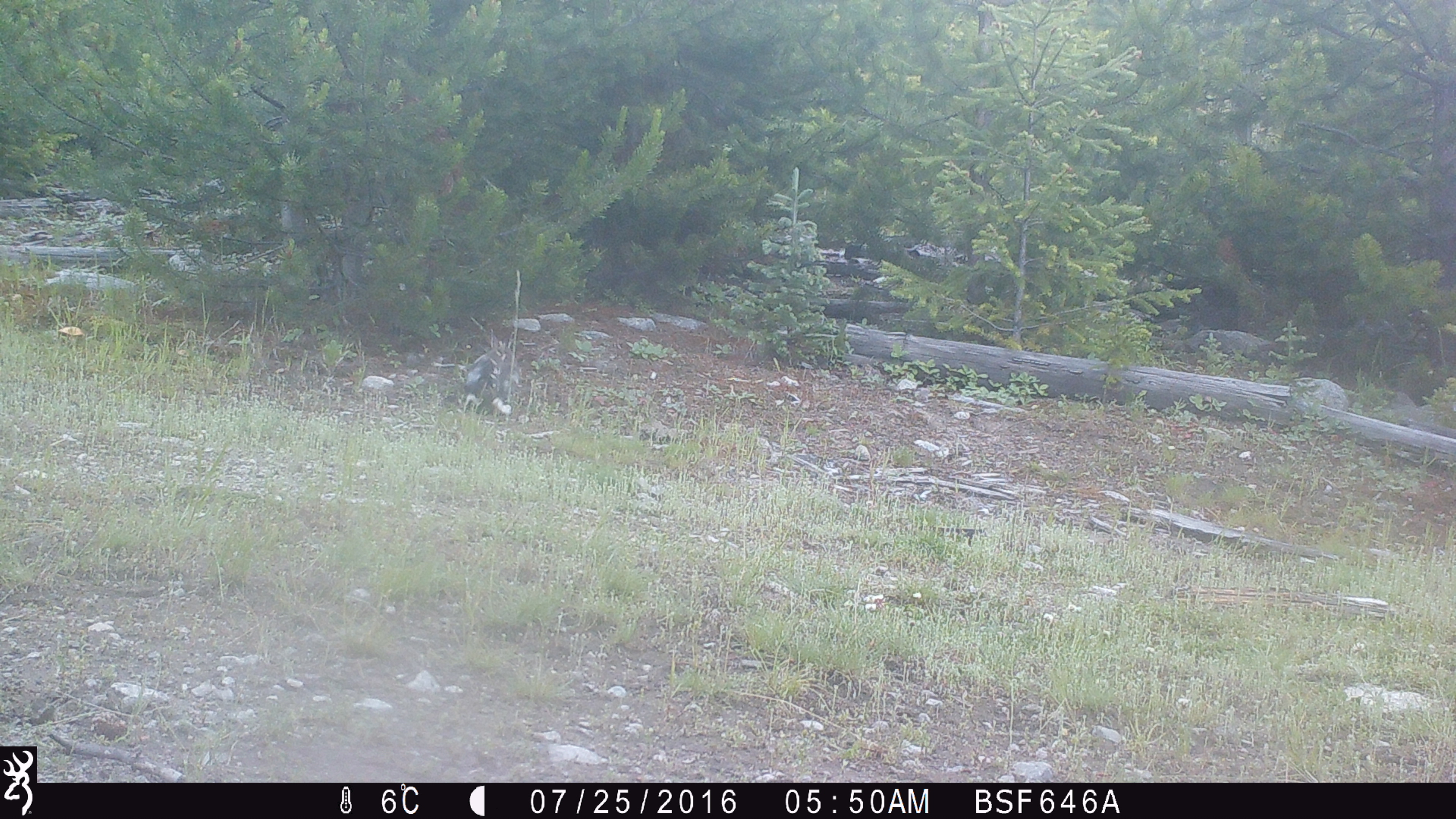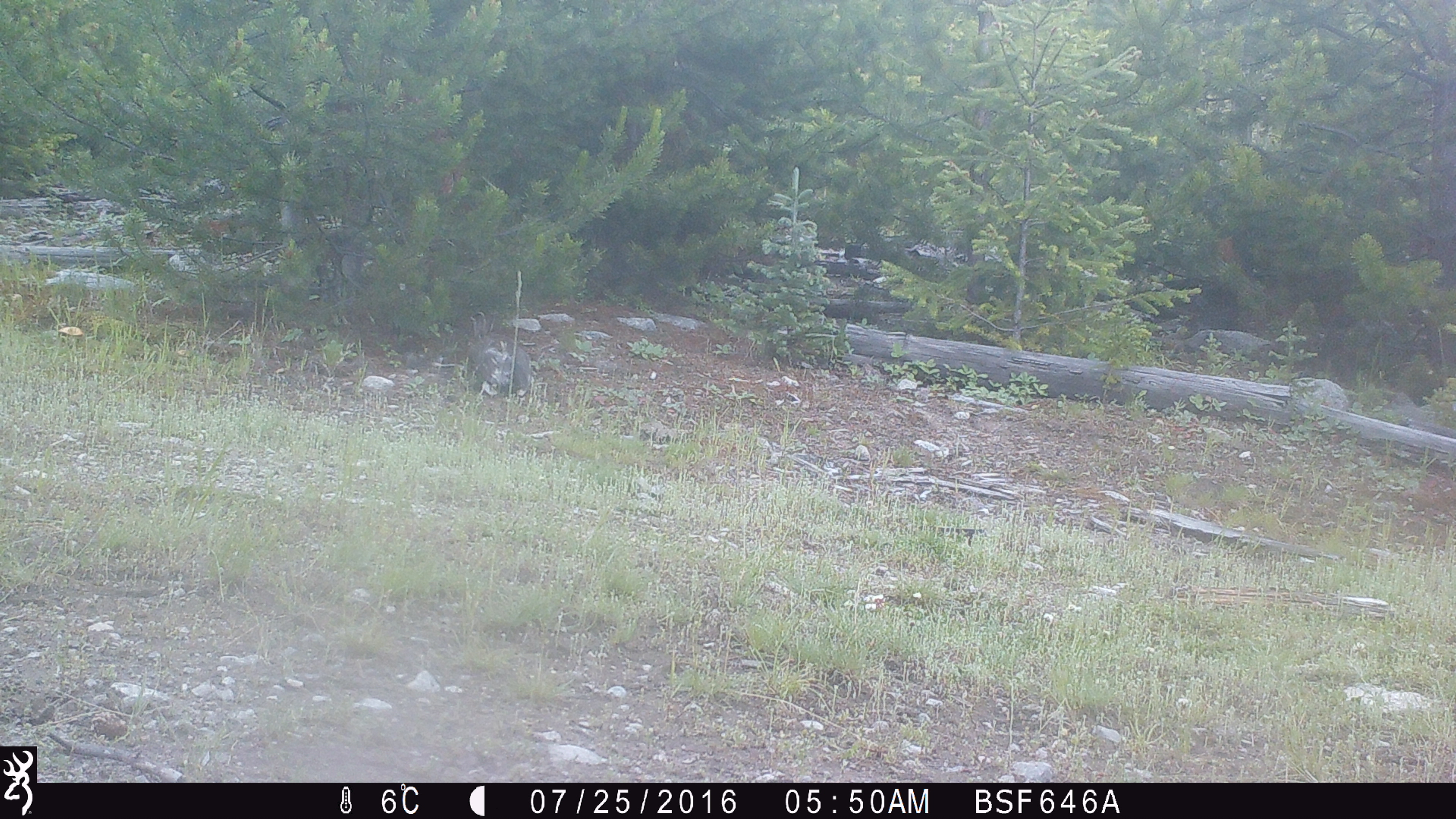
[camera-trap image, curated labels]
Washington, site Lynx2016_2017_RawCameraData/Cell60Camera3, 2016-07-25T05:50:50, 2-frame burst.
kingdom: Animalia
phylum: Chordata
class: Mammalia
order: Lagomorpha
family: Leporidae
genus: Lepus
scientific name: Lepus americanus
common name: snowshoe hare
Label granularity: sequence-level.